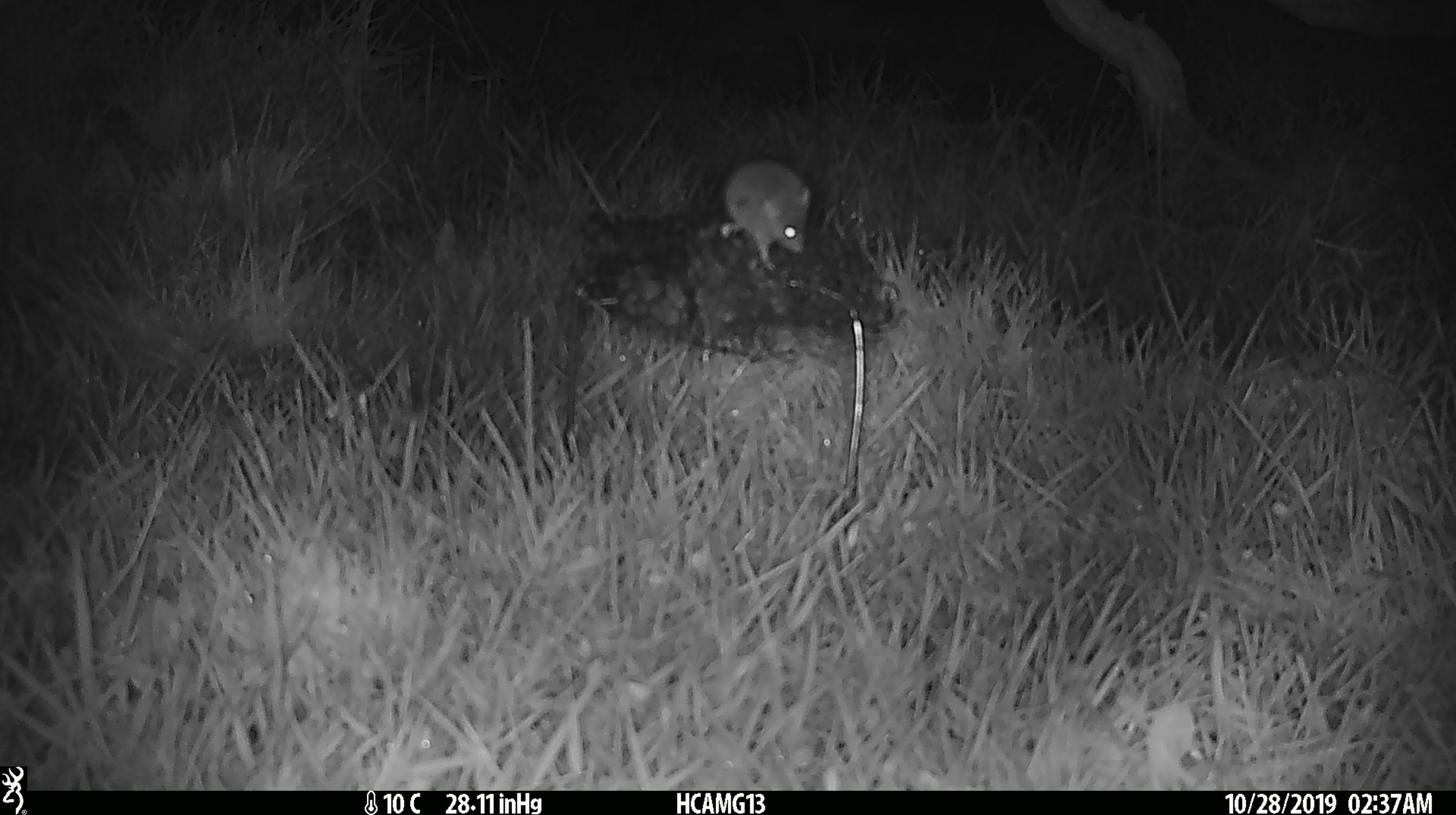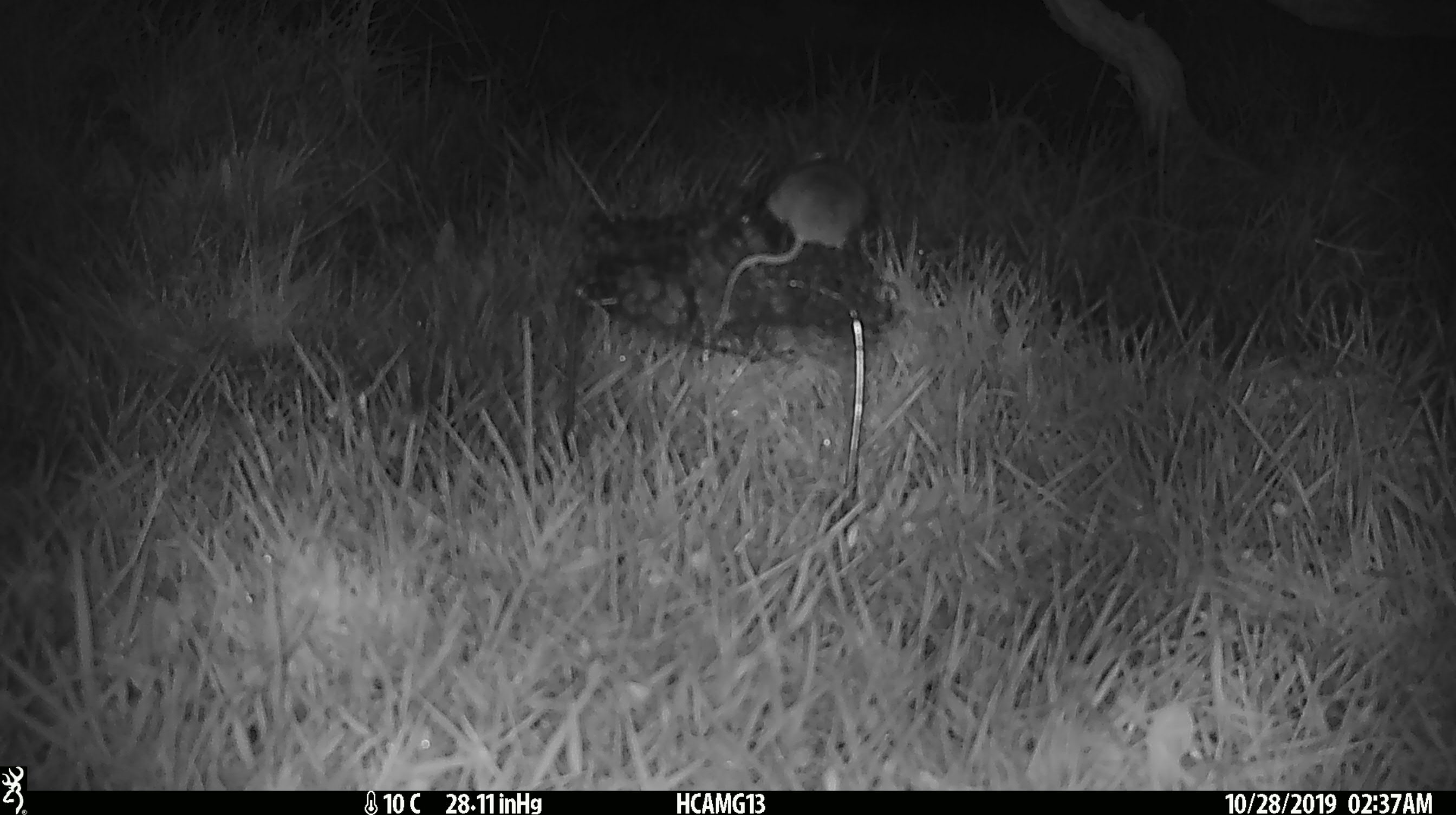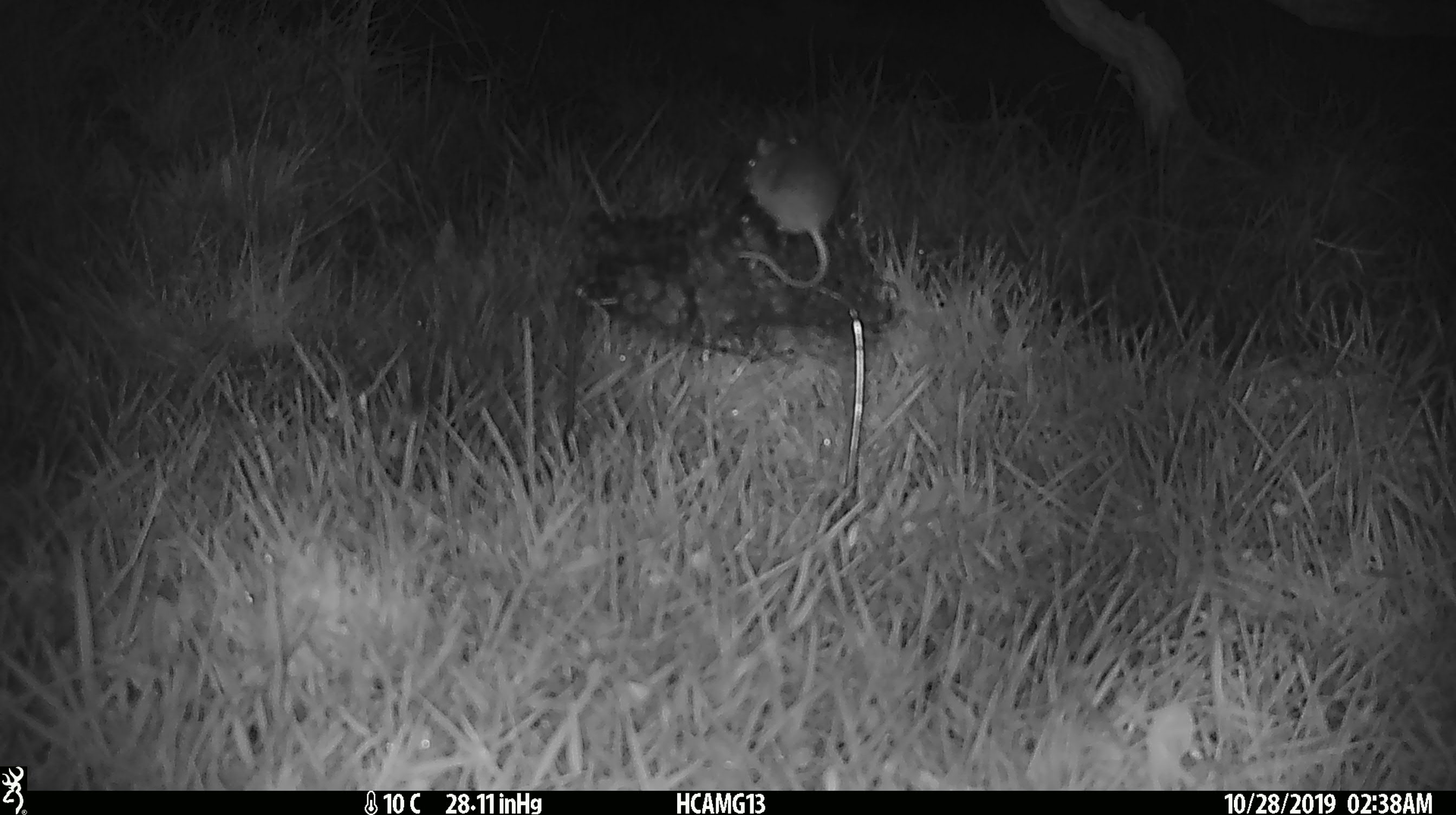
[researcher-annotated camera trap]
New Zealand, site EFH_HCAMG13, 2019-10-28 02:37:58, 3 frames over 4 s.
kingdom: Animalia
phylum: Chordata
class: Mammalia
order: Rodentia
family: Muridae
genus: Mus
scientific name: Mus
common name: mouse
Mouse (Mus).